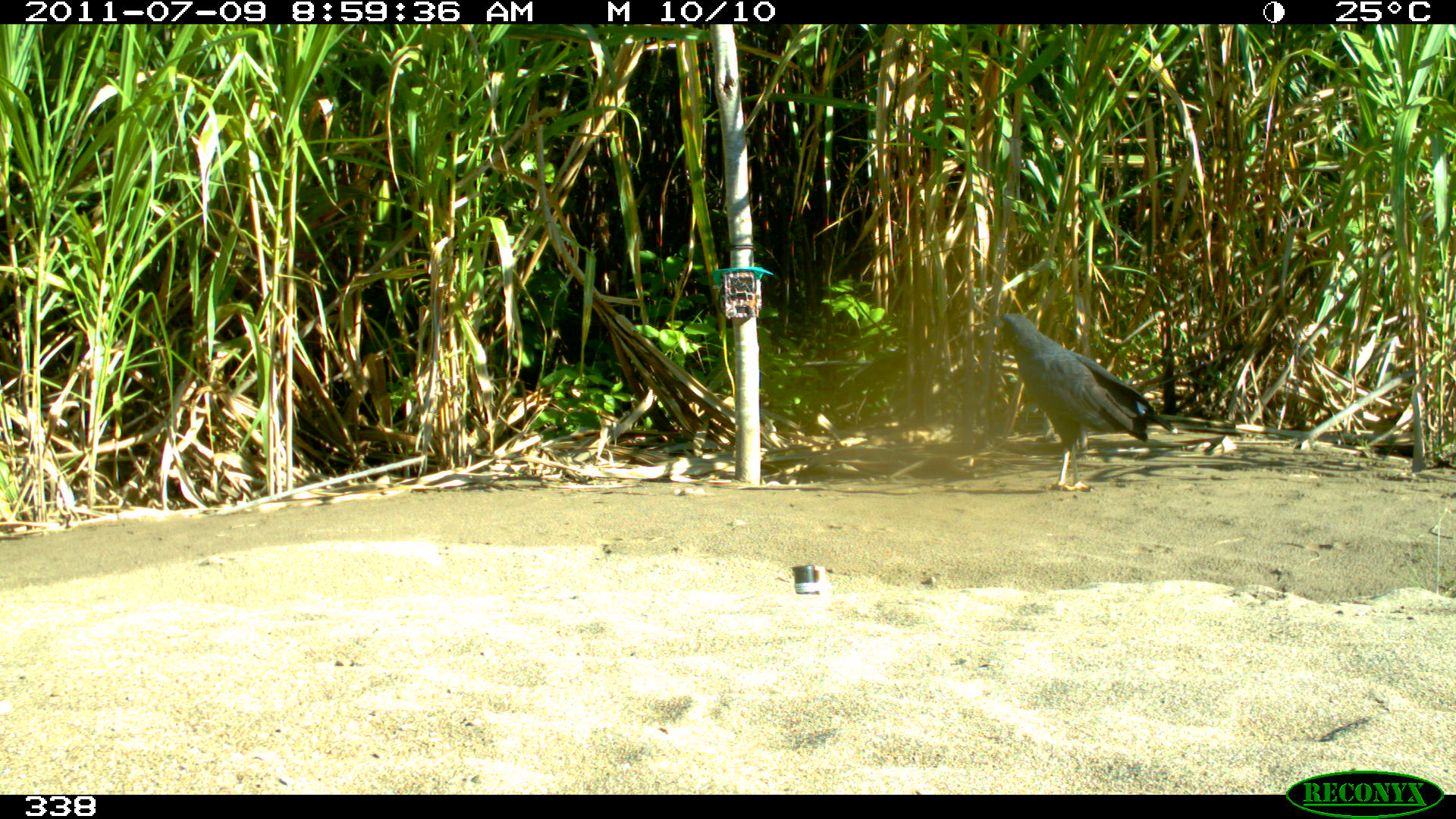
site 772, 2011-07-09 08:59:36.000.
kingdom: Animalia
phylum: Chordata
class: Aves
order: Accipitriformes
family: Accipitridae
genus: Buteogallus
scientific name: Buteogallus urubitinga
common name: great black hawk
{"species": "Buteogallus urubitinga (great black hawk)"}